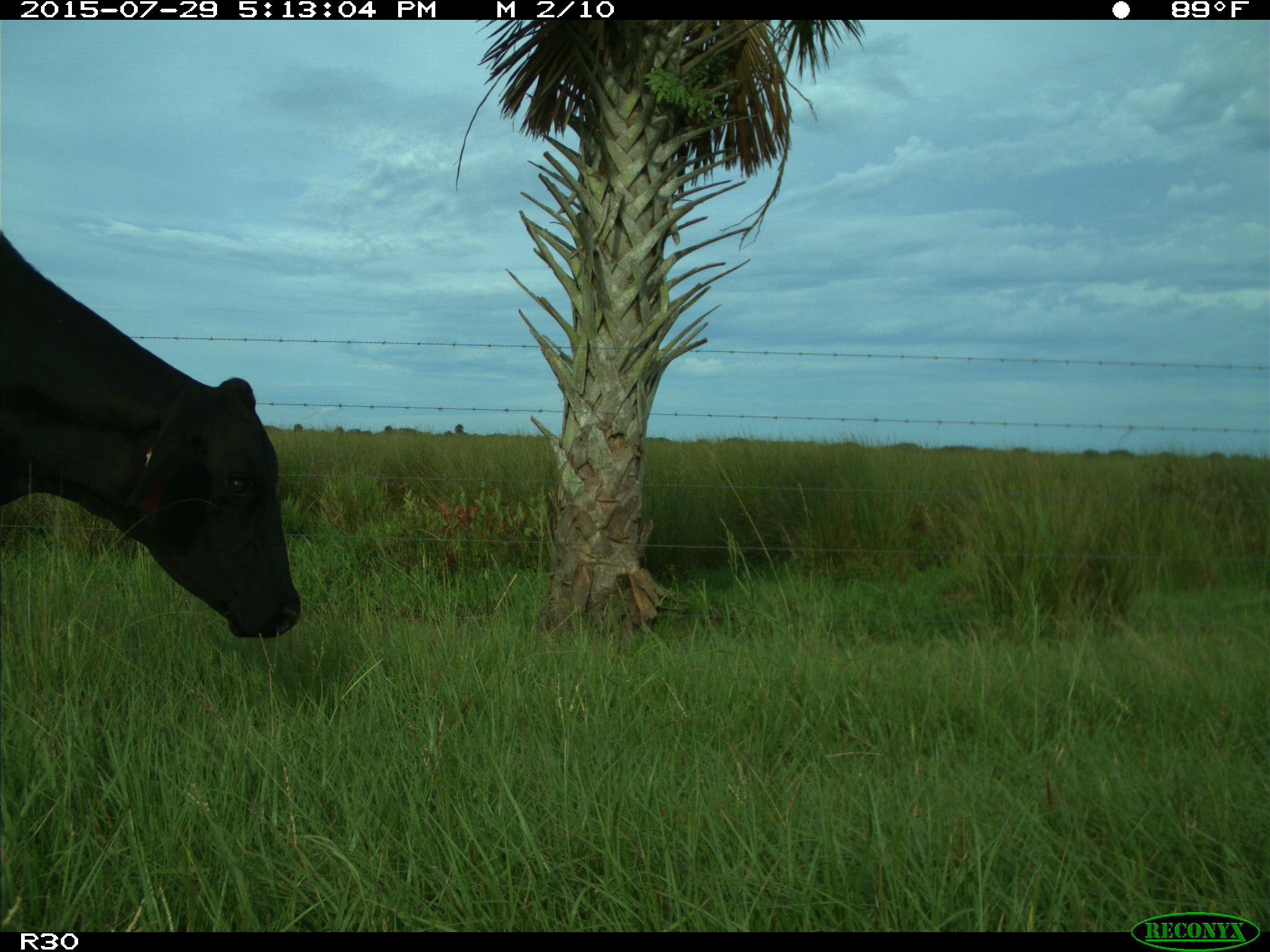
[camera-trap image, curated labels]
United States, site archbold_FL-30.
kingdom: Animalia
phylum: Chordata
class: Mammalia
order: Artiodactyla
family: Bovidae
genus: Bos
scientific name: Bos taurus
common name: domestic cow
Bos taurus (domestic cow).